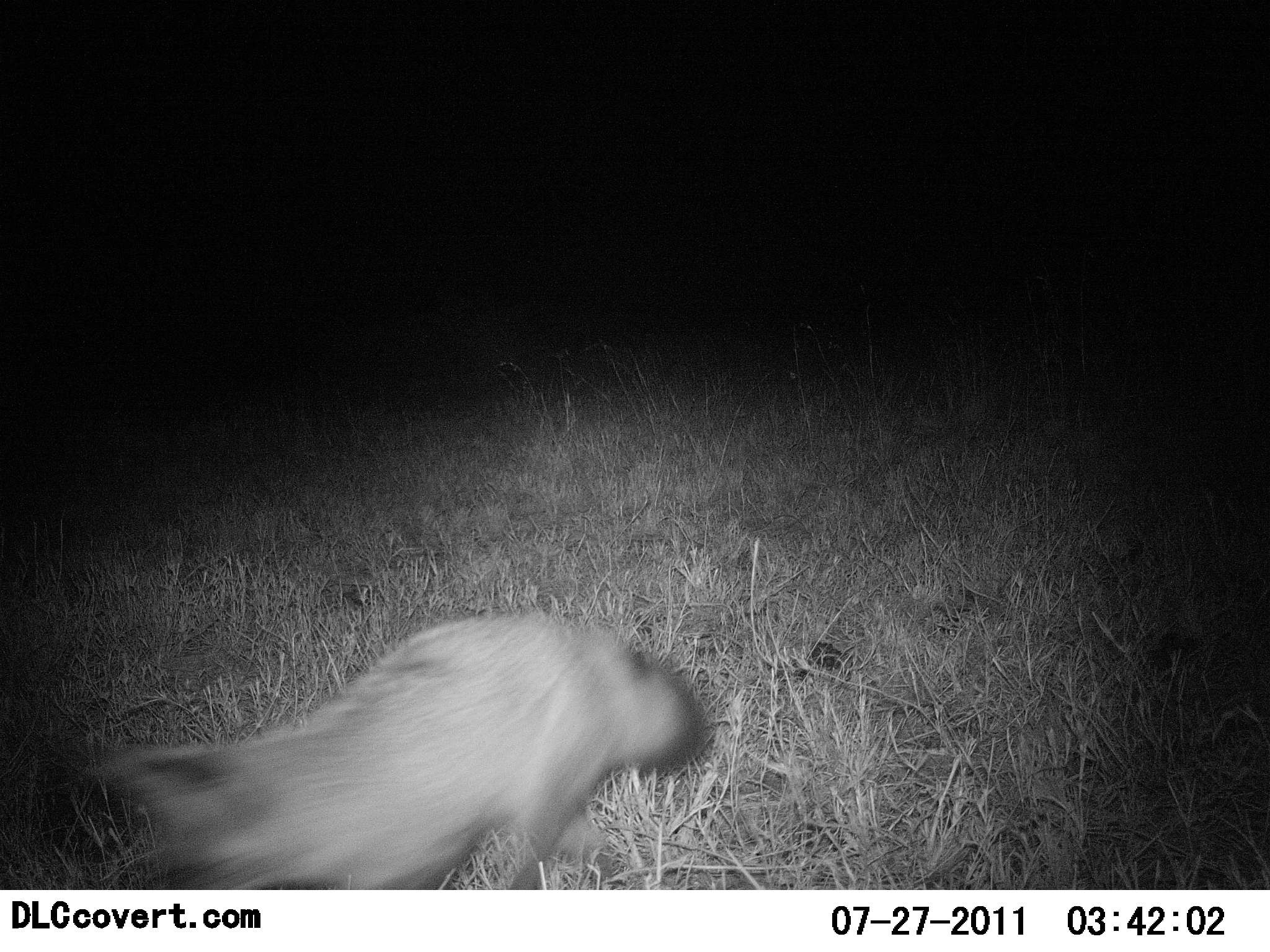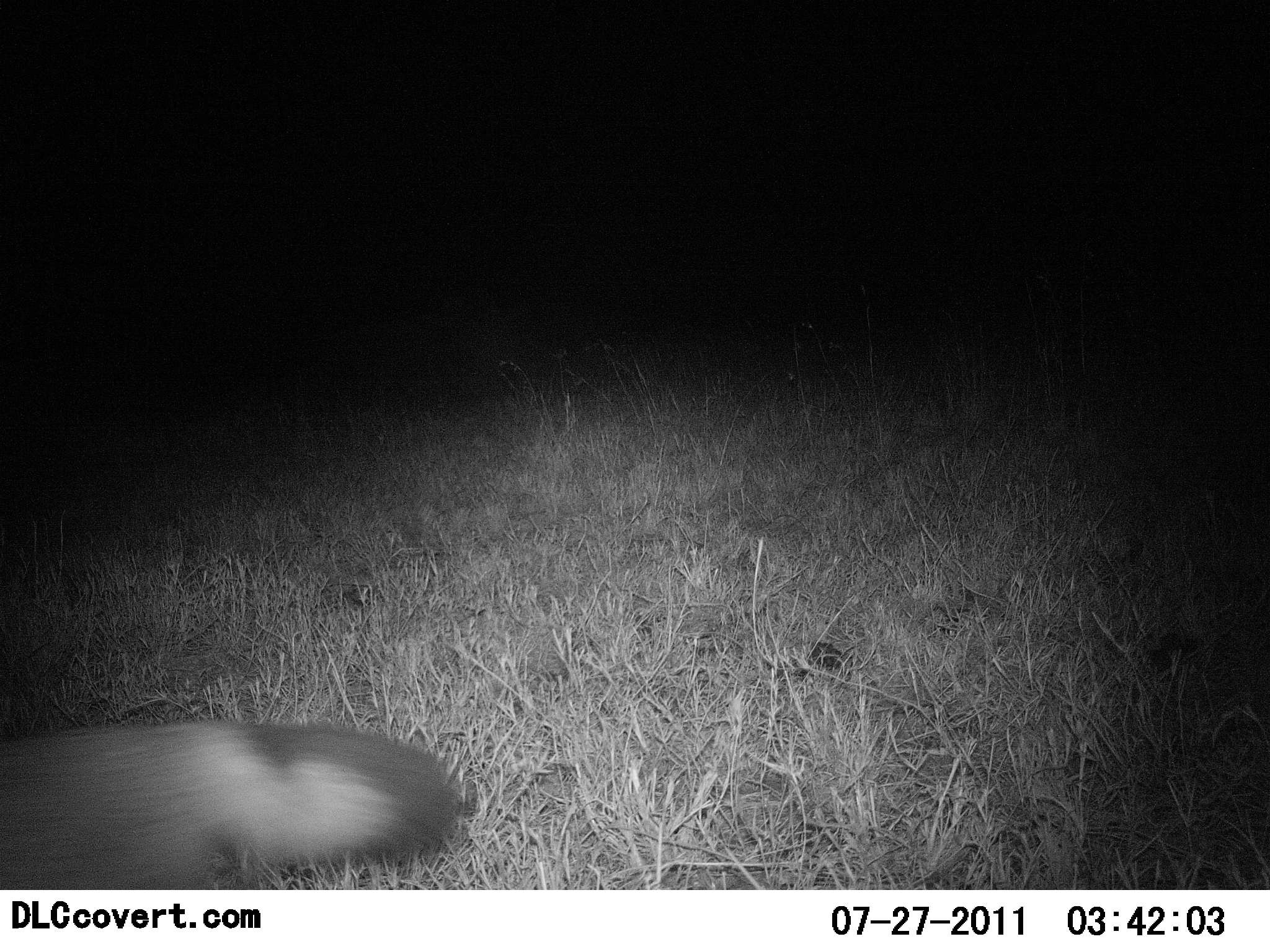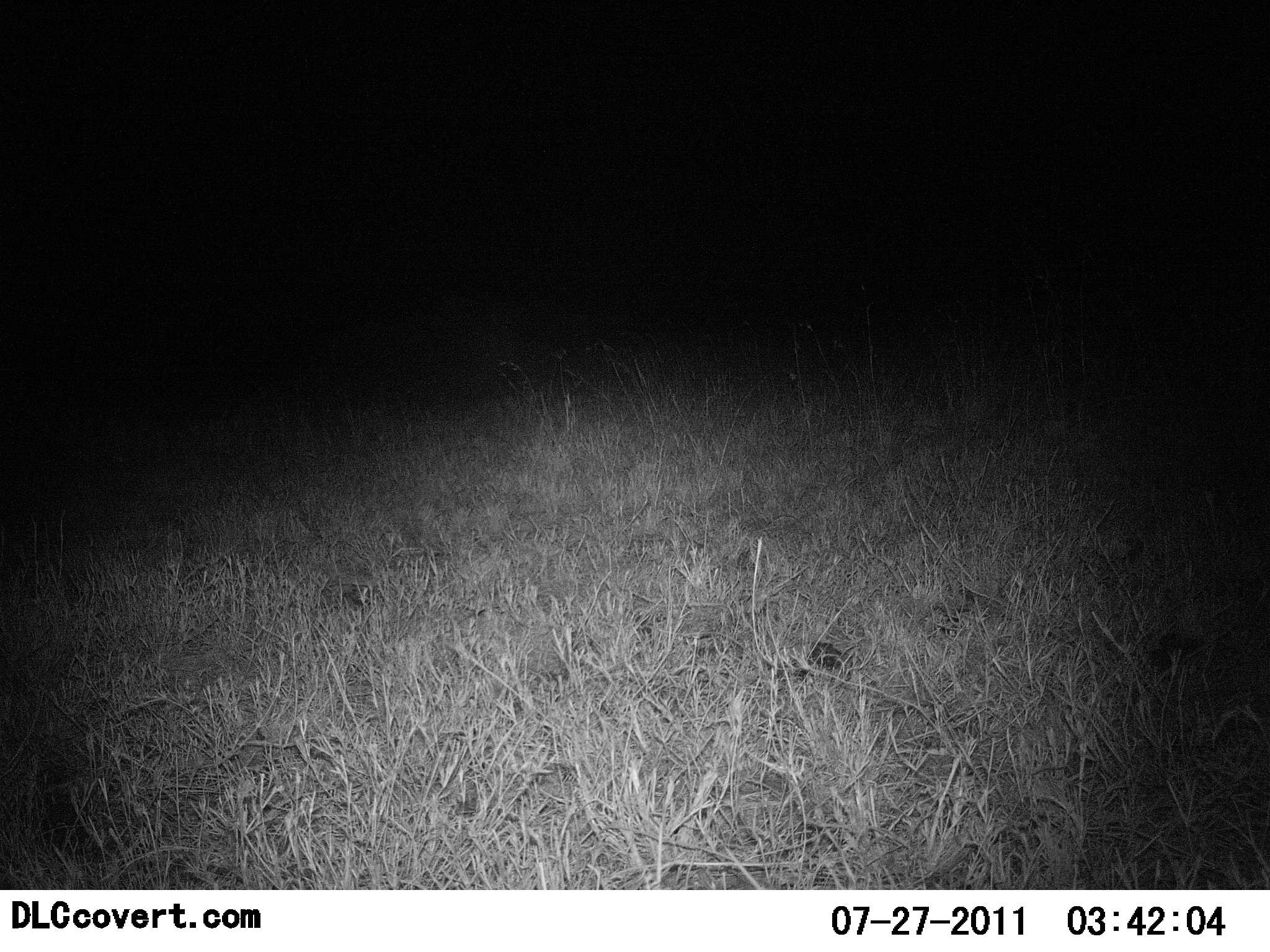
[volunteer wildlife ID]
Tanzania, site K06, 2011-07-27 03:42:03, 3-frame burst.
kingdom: Animalia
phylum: Chordata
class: Mammalia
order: Carnivora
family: Canidae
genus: Otocyon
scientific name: Otocyon megalotis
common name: bat-eared fox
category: batearedfox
Batearedfox (bat-eared fox) (Otocyon megalotis), count 1. Behavior (volunteer vote fractions): standing 0%, resting 0%, moving 100%, interacting 0%. Young present (vote fraction): 0%. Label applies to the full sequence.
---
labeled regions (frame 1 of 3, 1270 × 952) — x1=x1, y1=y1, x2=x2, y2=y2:
animal: x1=81, y1=610, x2=709, y2=889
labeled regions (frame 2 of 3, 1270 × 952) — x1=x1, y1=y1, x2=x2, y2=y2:
animal: x1=0, y1=716, x2=466, y2=889